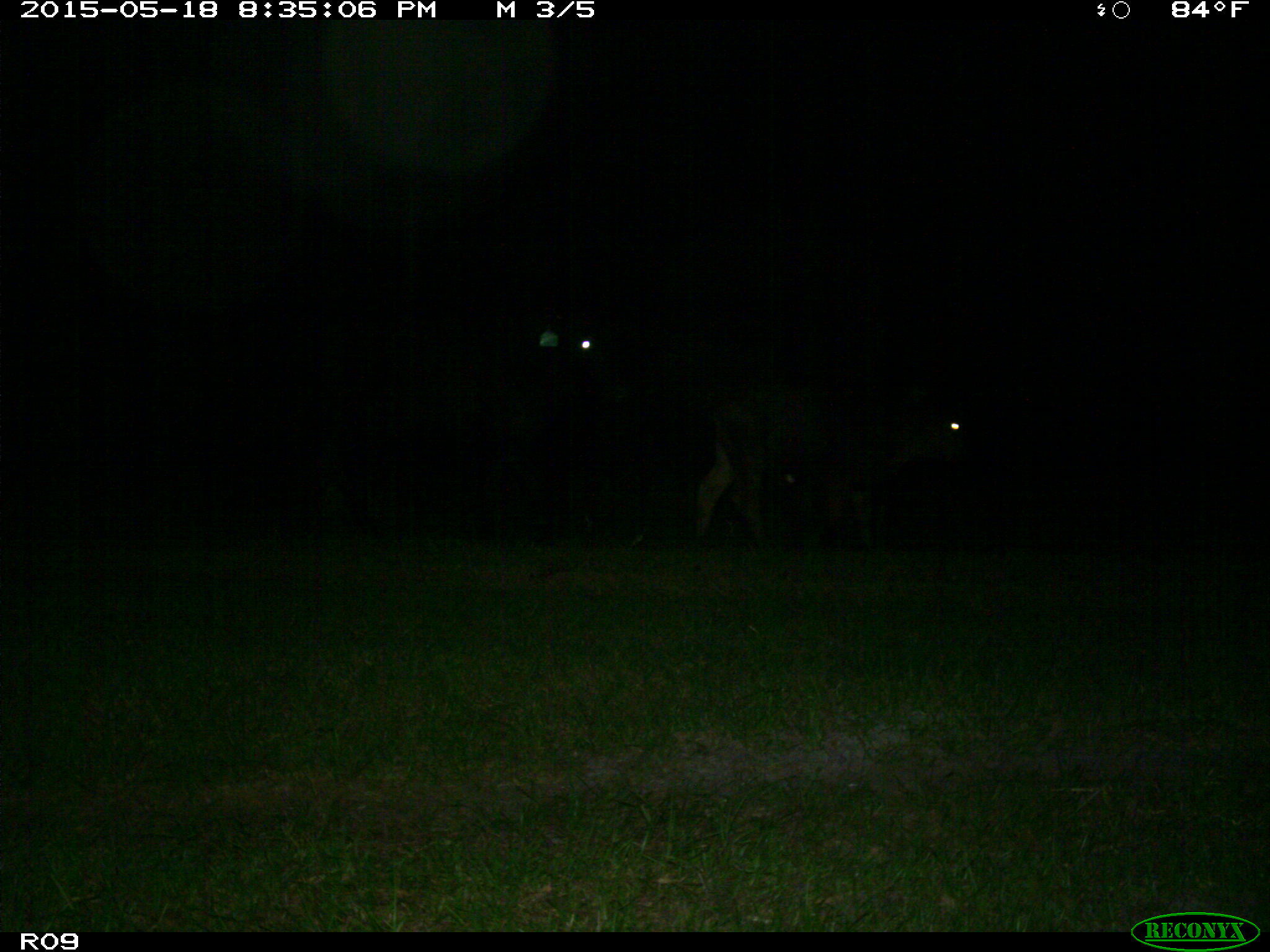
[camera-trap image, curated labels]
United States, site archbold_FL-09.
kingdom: Animalia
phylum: Chordata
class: Mammalia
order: Artiodactyla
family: Bovidae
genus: Bos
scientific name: Bos taurus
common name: domestic cow